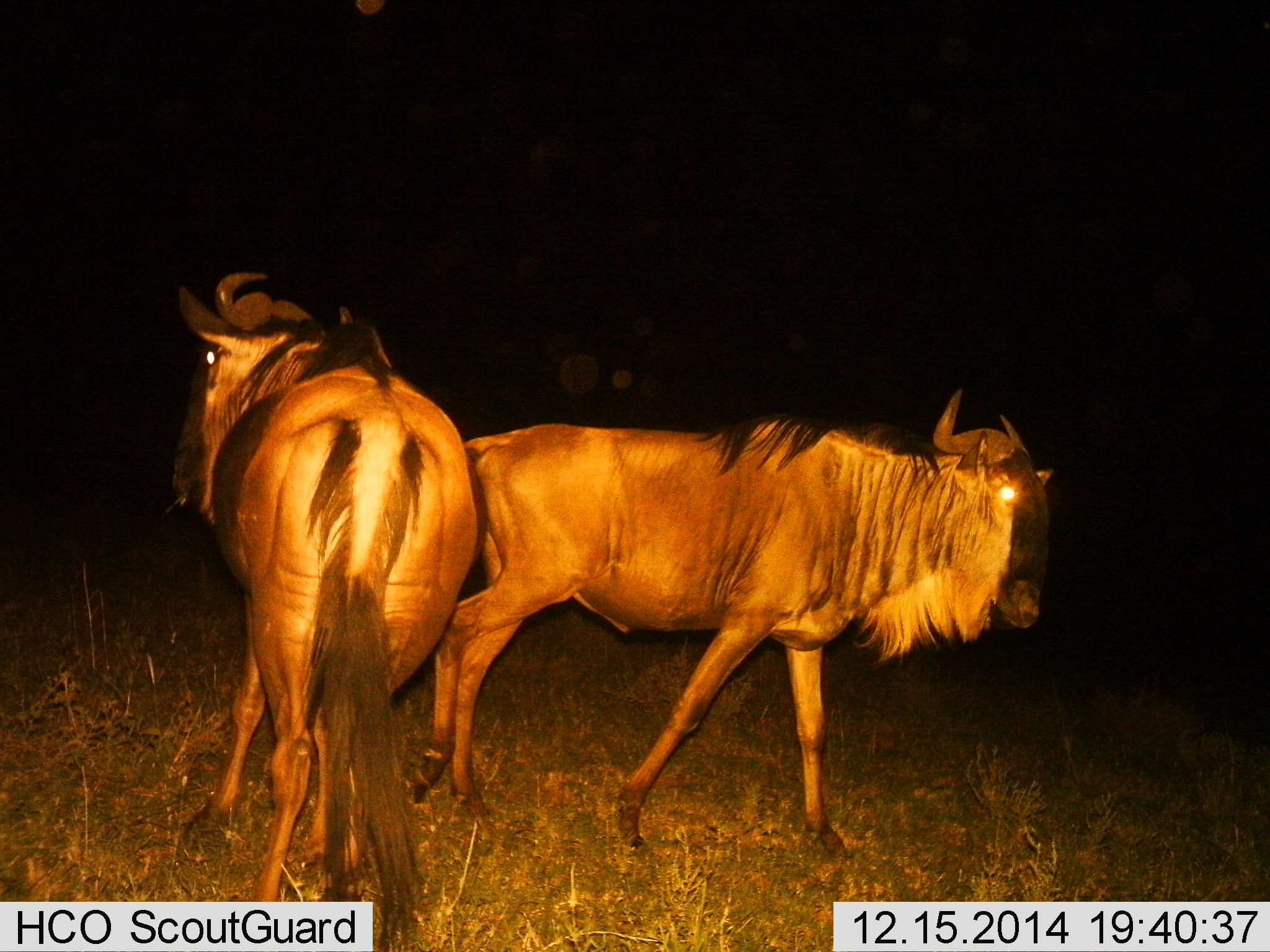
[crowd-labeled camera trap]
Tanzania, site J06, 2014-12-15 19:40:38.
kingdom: Animalia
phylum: Chordata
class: Mammalia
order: Artiodactyla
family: Bovidae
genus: Connochaetes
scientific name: Connochaetes taurinus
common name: blue wildebeest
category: wildebeest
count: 2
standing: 70%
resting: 0%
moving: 60%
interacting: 0%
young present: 0%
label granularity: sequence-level